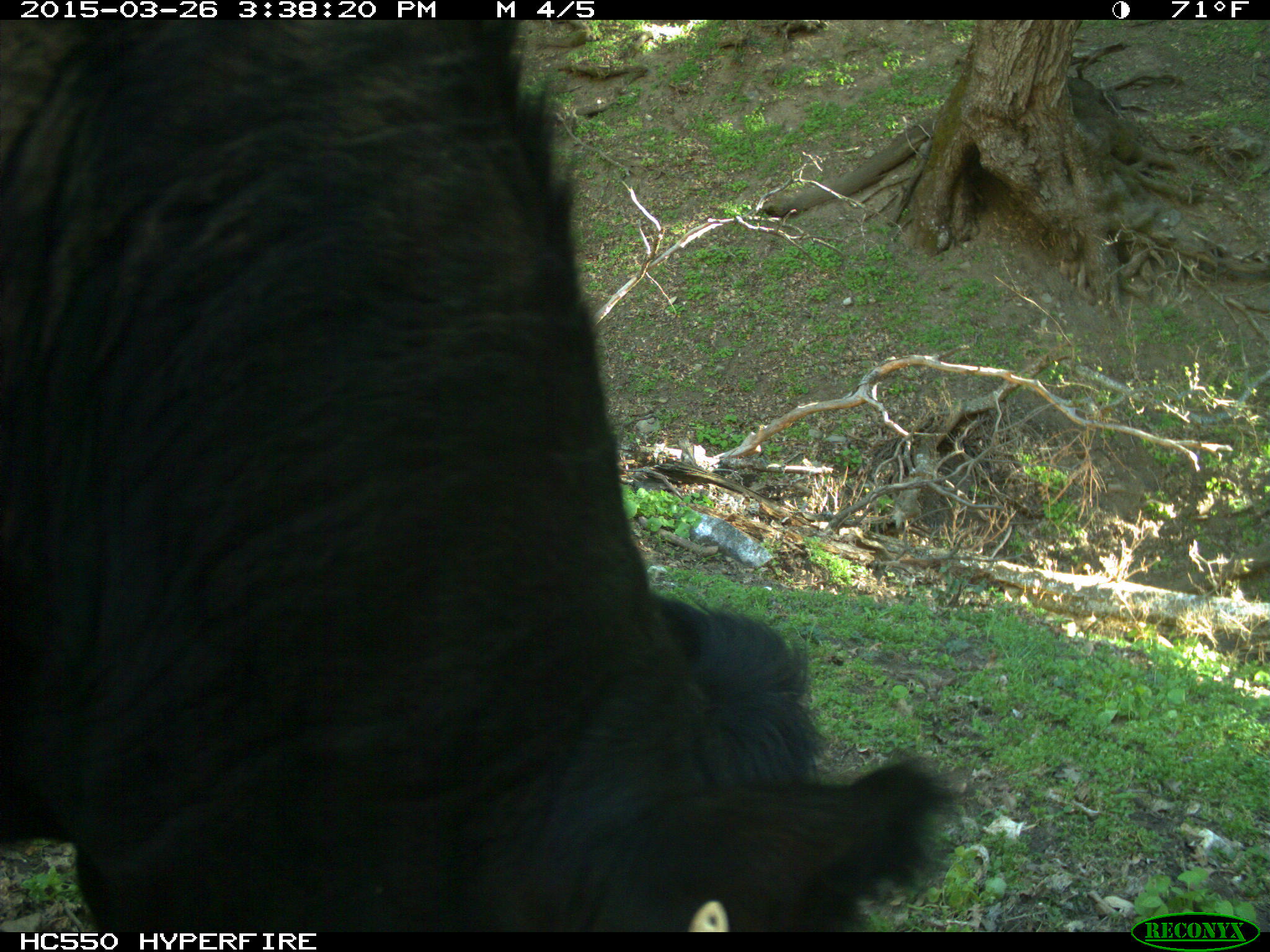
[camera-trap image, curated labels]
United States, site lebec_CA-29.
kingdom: Animalia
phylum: Chordata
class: Mammalia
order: Artiodactyla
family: Bovidae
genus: Bos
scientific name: Bos taurus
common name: domestic cow